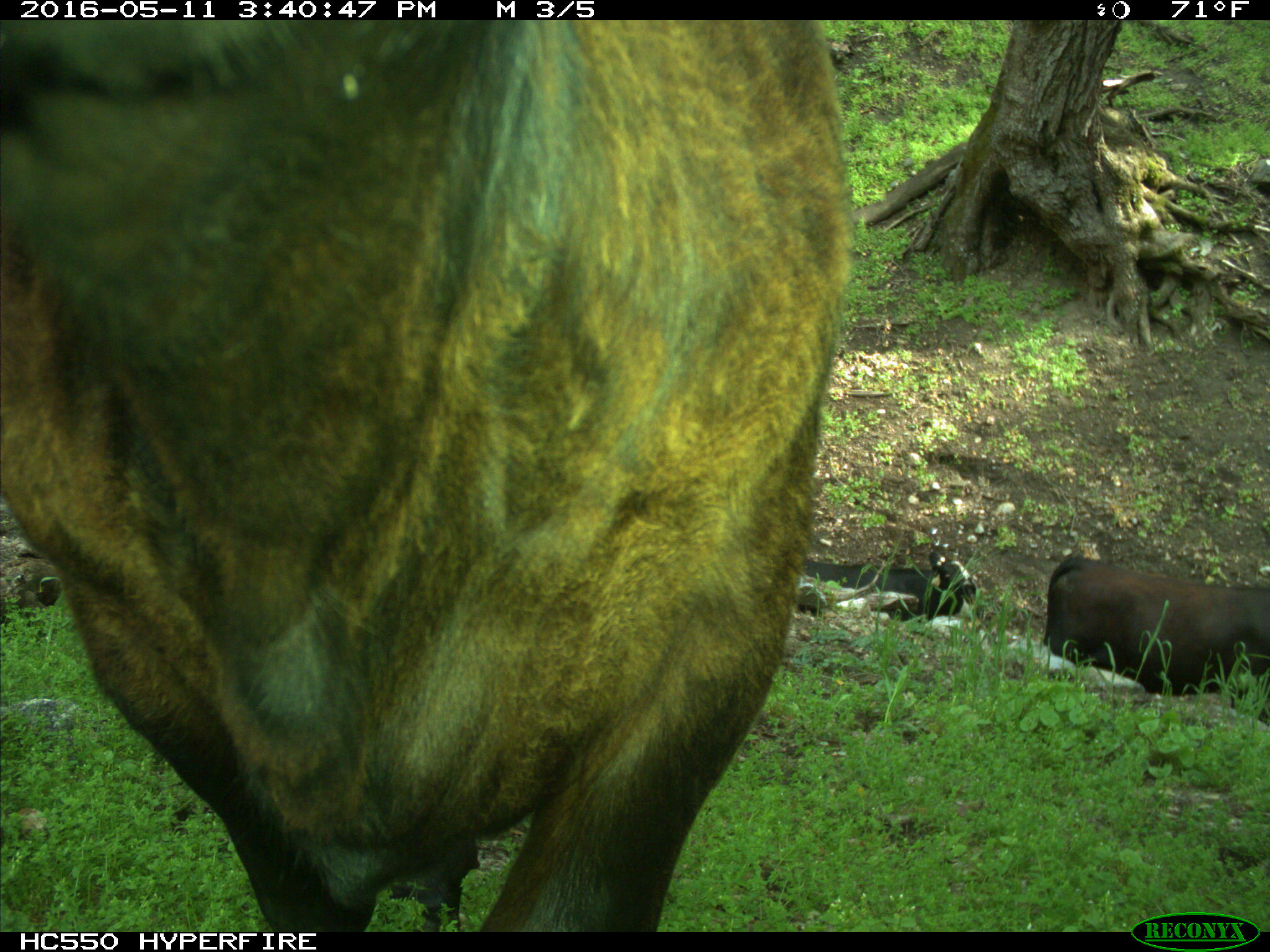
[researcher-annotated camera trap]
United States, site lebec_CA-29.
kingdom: Animalia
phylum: Chordata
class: Mammalia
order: Artiodactyla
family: Bovidae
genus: Bos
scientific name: Bos taurus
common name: domestic cow